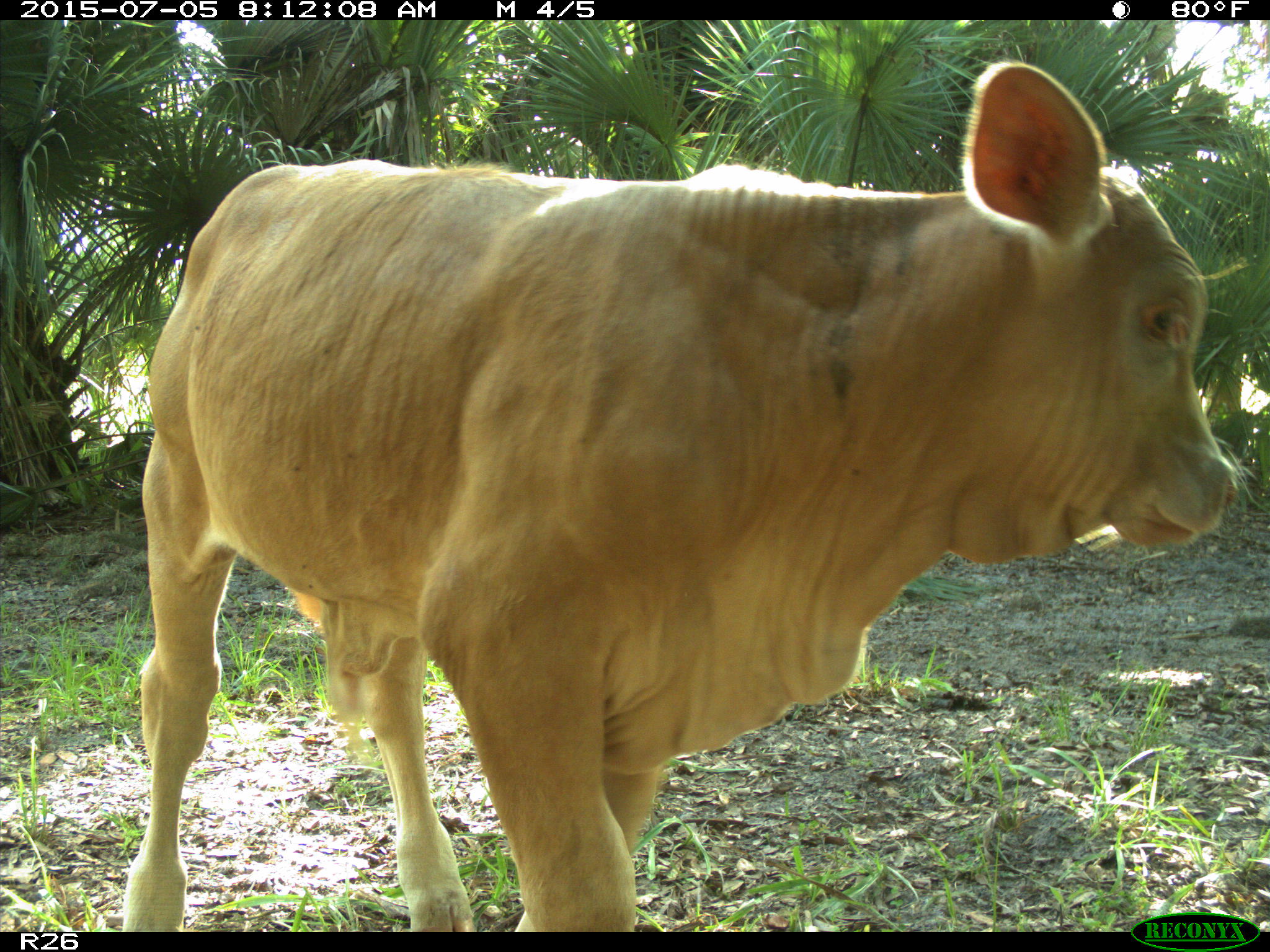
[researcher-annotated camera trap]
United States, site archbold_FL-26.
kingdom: Animalia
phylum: Chordata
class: Mammalia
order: Artiodactyla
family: Bovidae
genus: Bos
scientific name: Bos taurus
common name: domestic cow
Bos taurus (domestic cow).